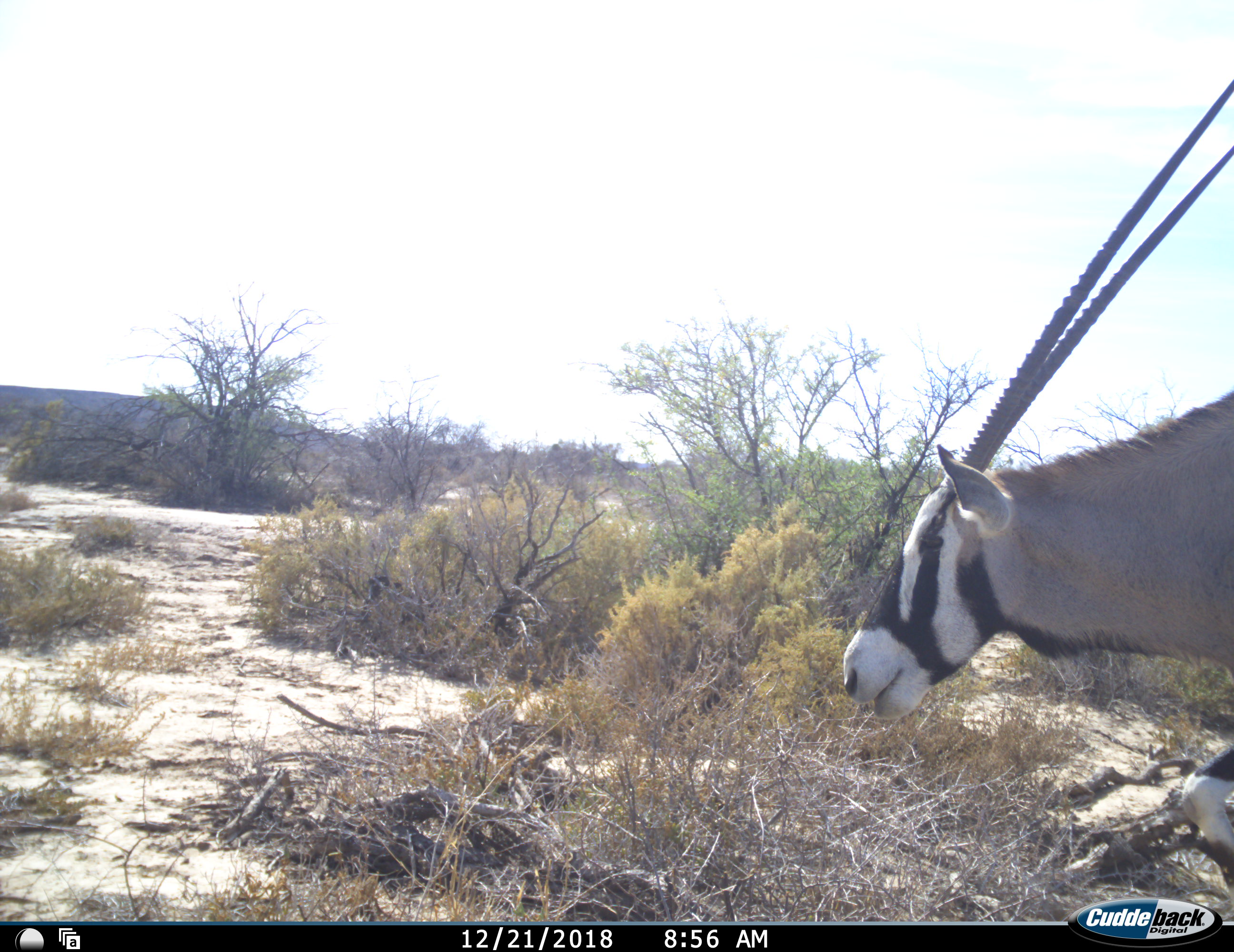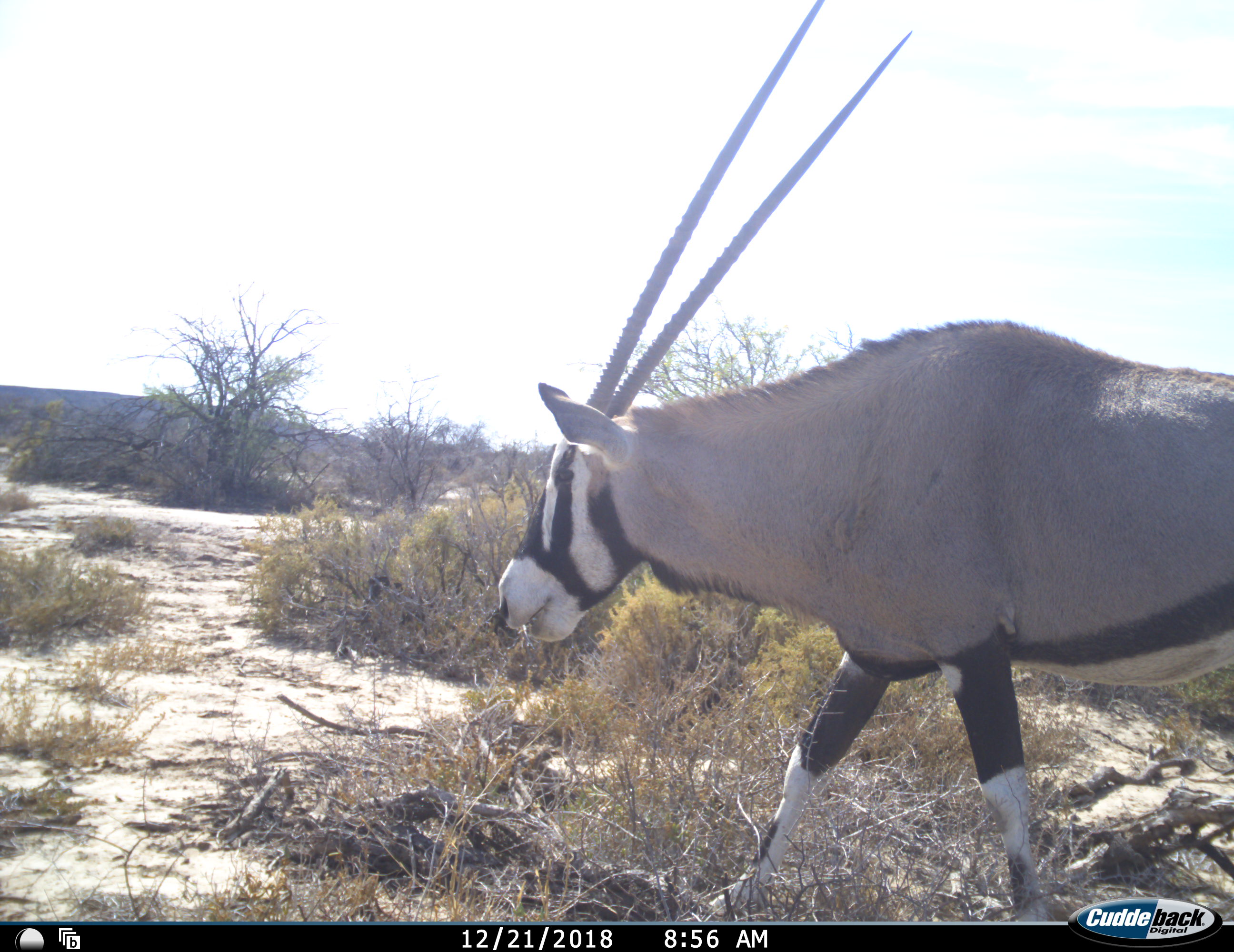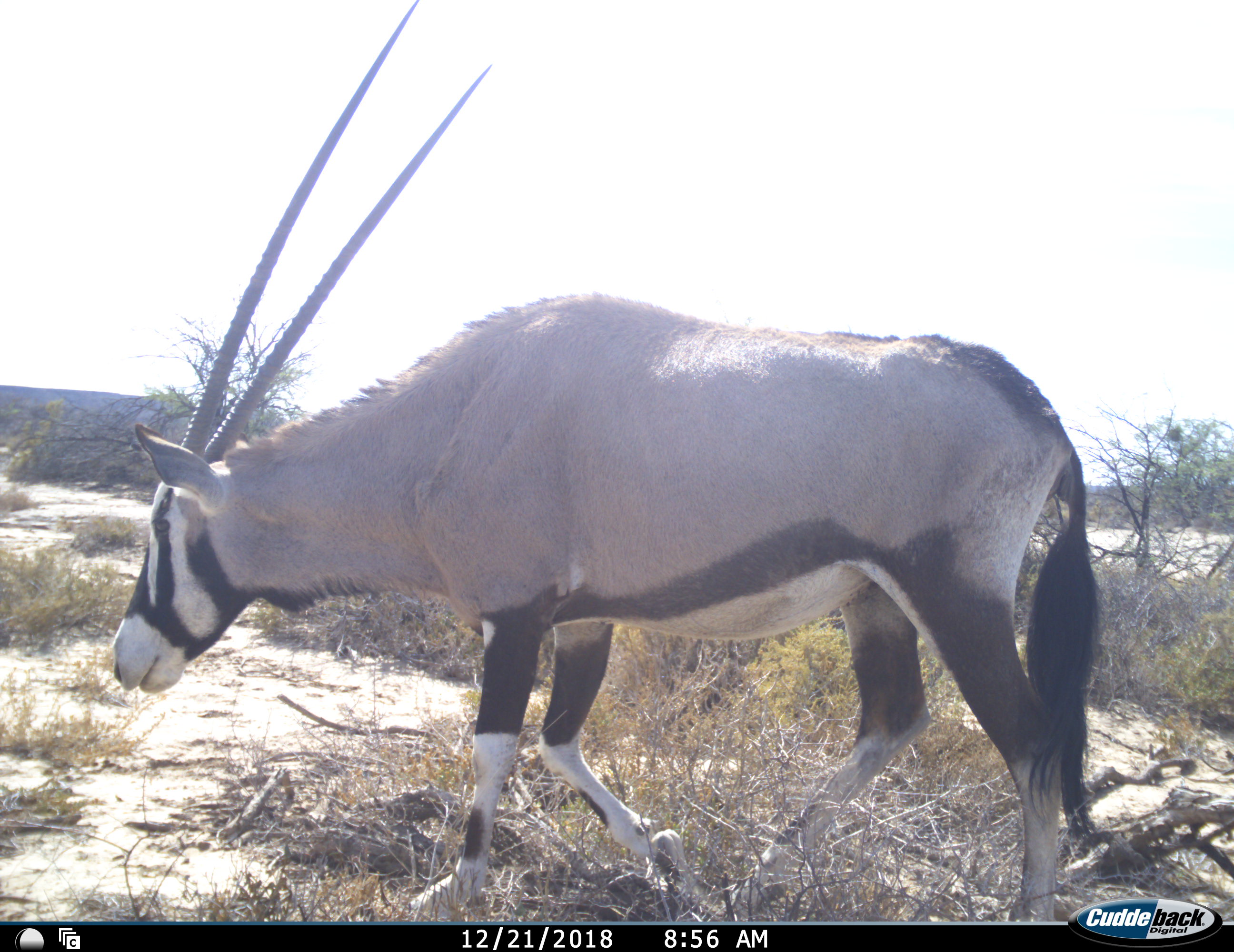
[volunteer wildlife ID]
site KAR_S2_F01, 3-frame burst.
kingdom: Animalia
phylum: Chordata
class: Mammalia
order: Artiodactyla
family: Bovidae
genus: Oryx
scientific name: Oryx gazella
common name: gemsbok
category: oryx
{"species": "oryx (gemsbok) (Oryx gazella)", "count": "1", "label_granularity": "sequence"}